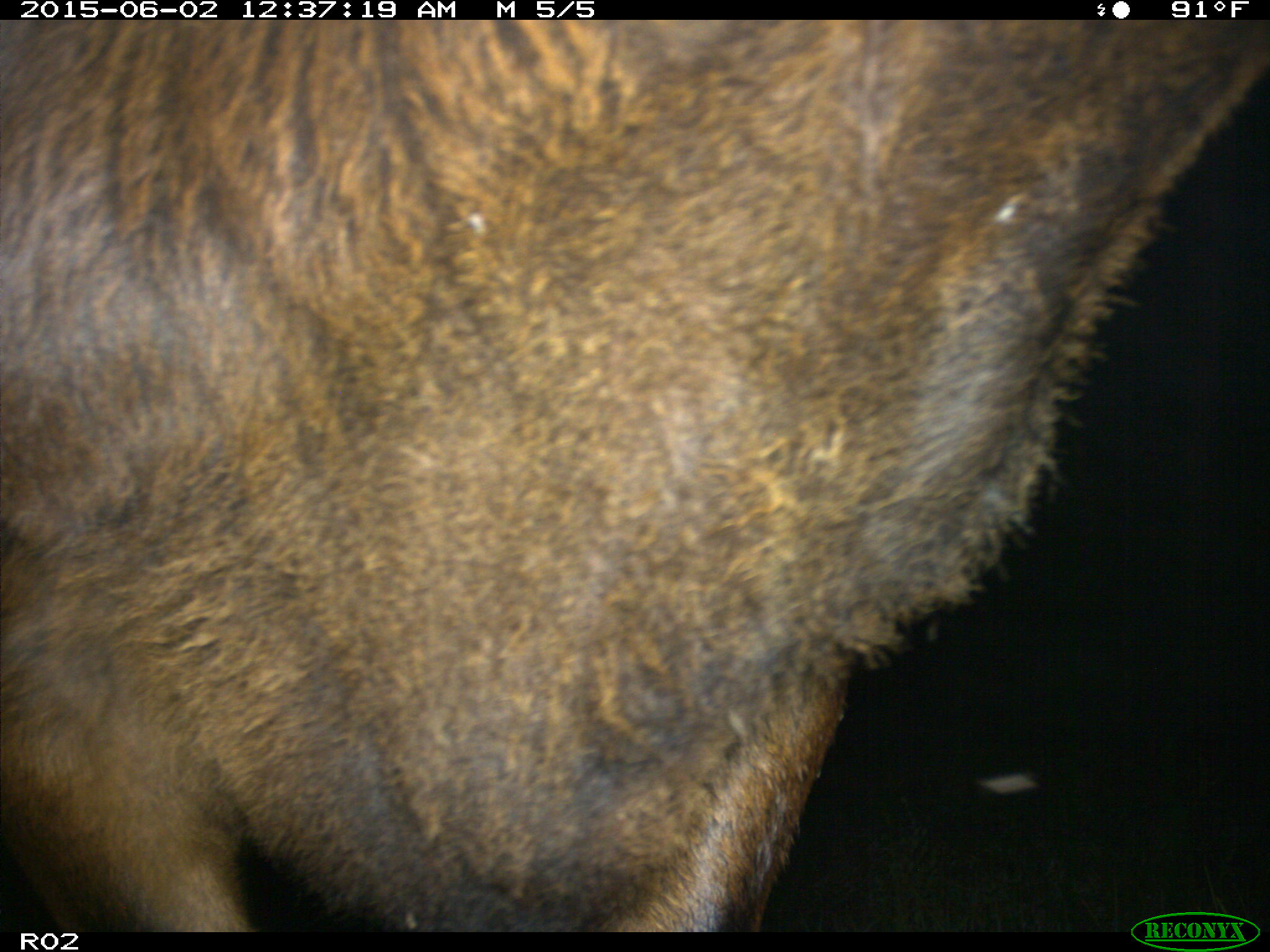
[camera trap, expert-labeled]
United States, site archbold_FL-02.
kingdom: Animalia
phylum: Chordata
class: Mammalia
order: Artiodactyla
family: Bovidae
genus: Bos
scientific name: Bos taurus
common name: domestic cow